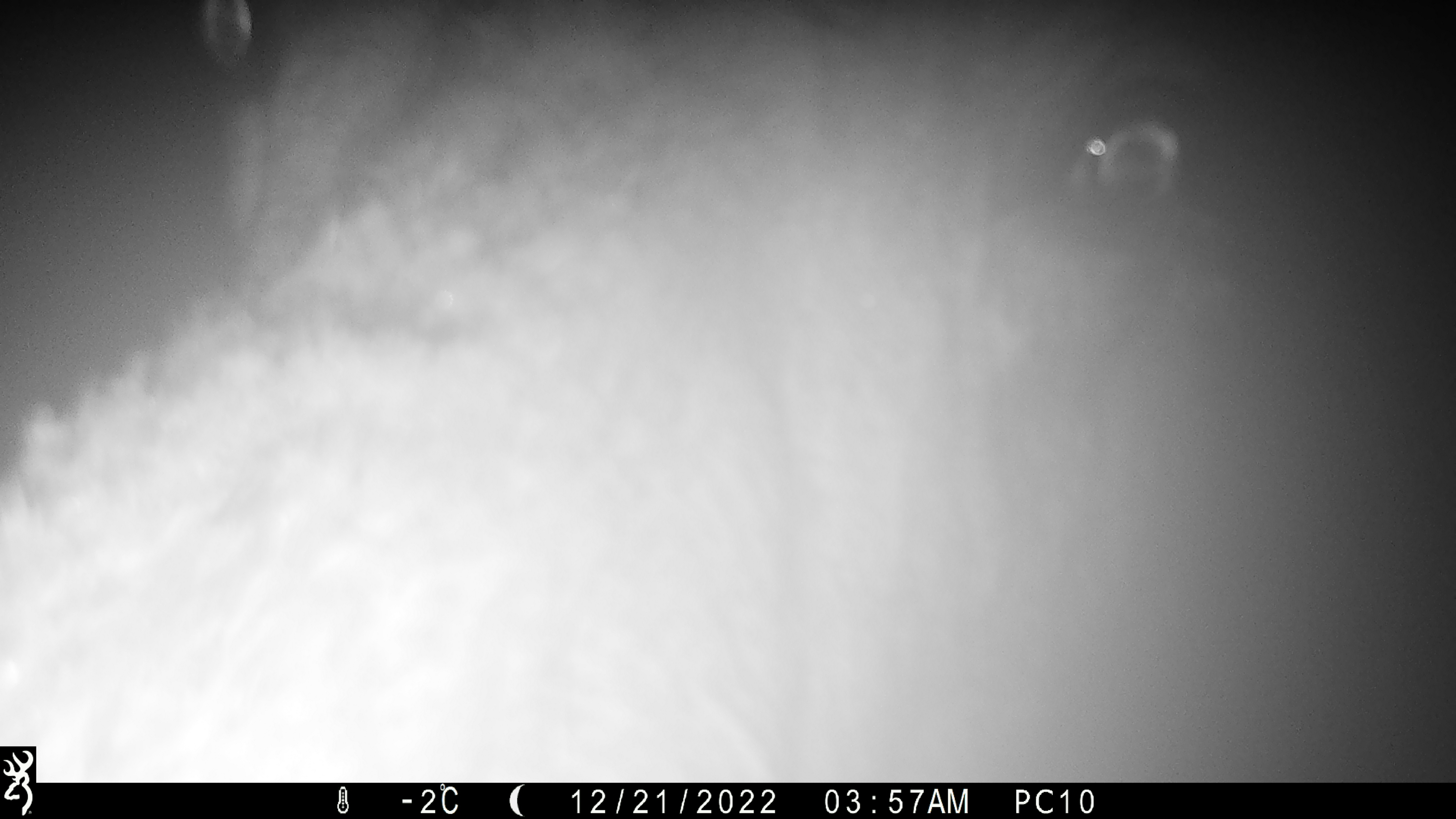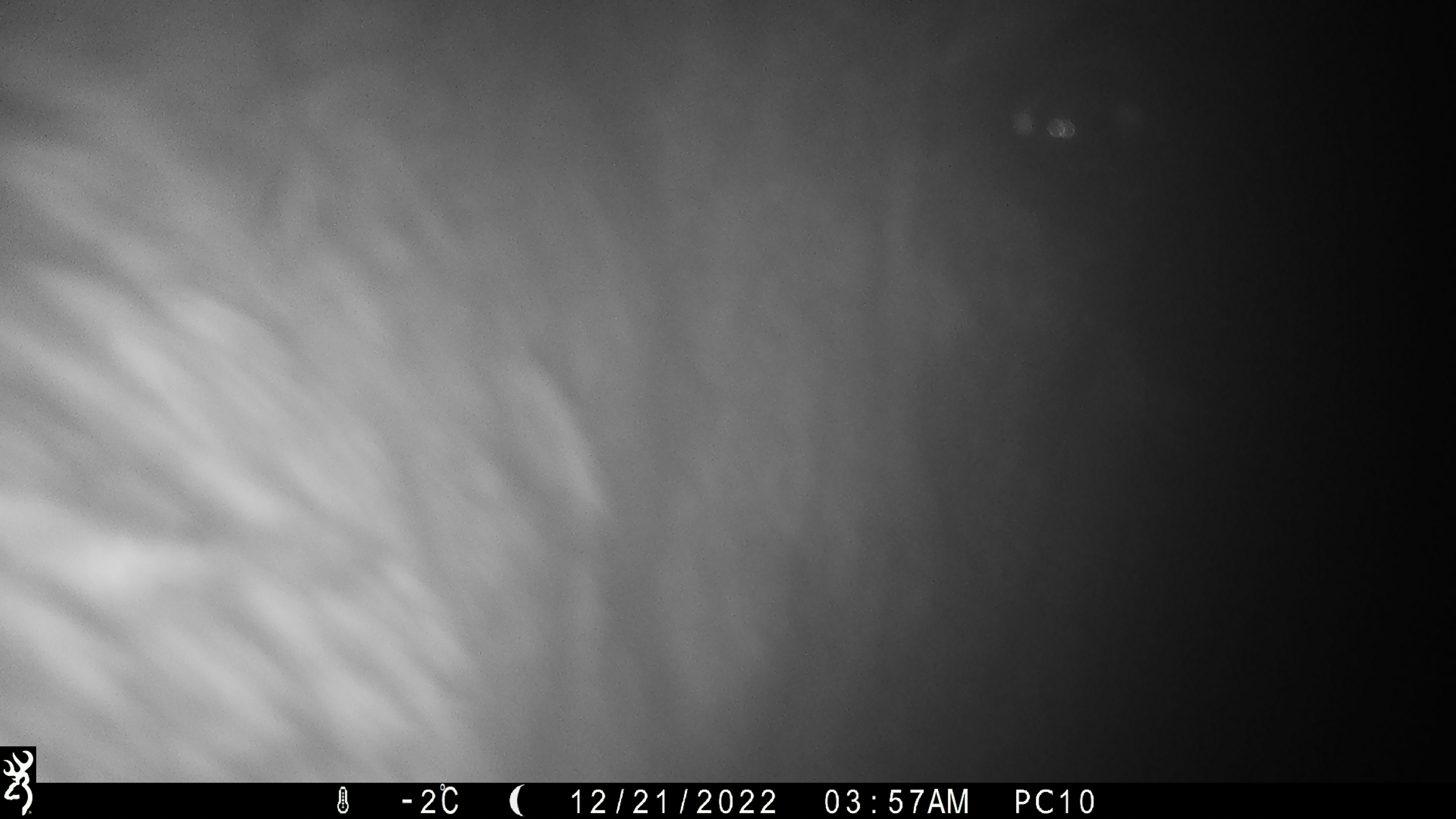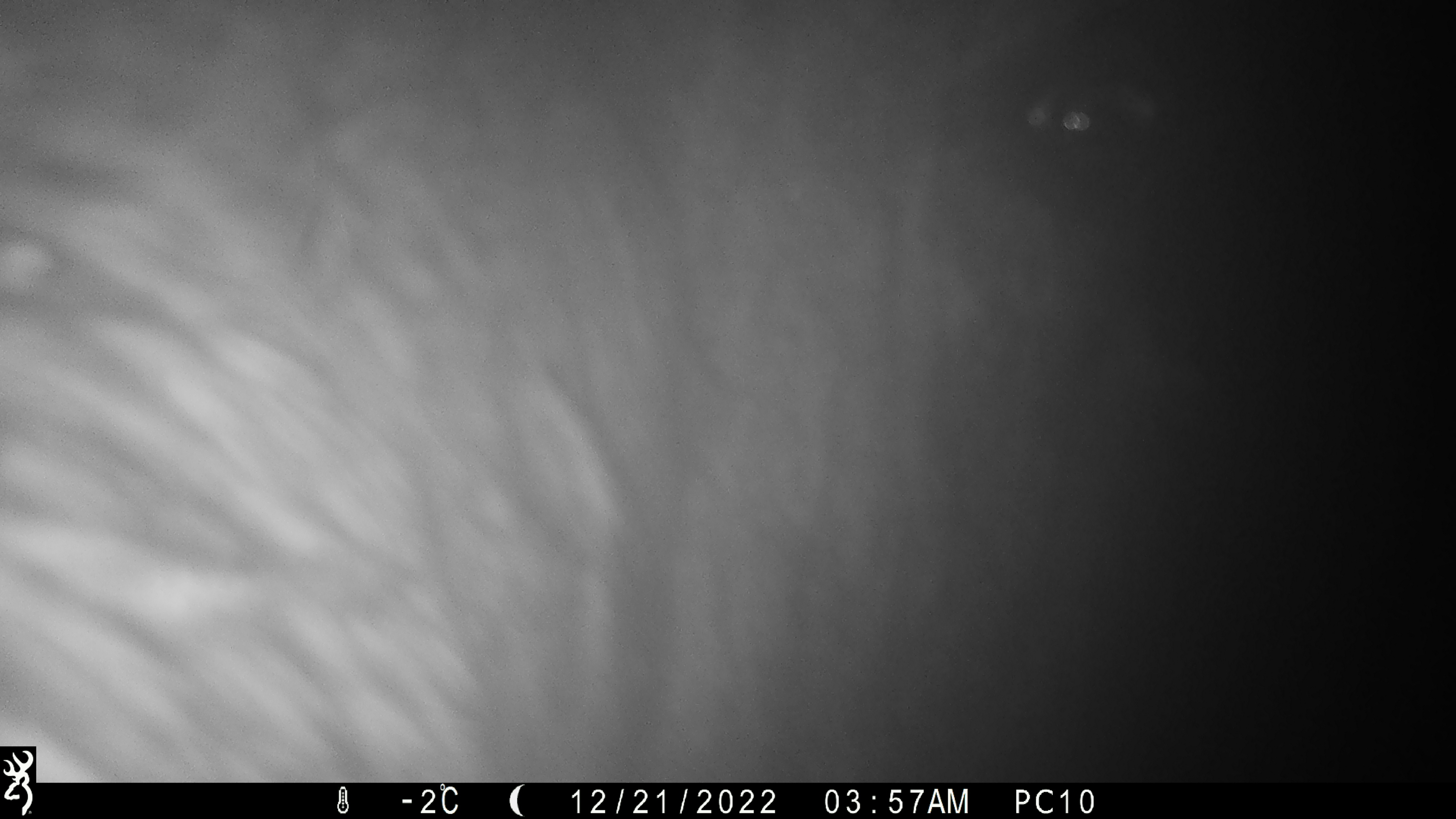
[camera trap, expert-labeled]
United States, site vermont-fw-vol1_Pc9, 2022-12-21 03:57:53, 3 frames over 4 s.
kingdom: Animalia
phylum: Chordata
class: Mammalia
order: Artiodactyla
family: Cervidae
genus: Alces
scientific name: Alces alces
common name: moose